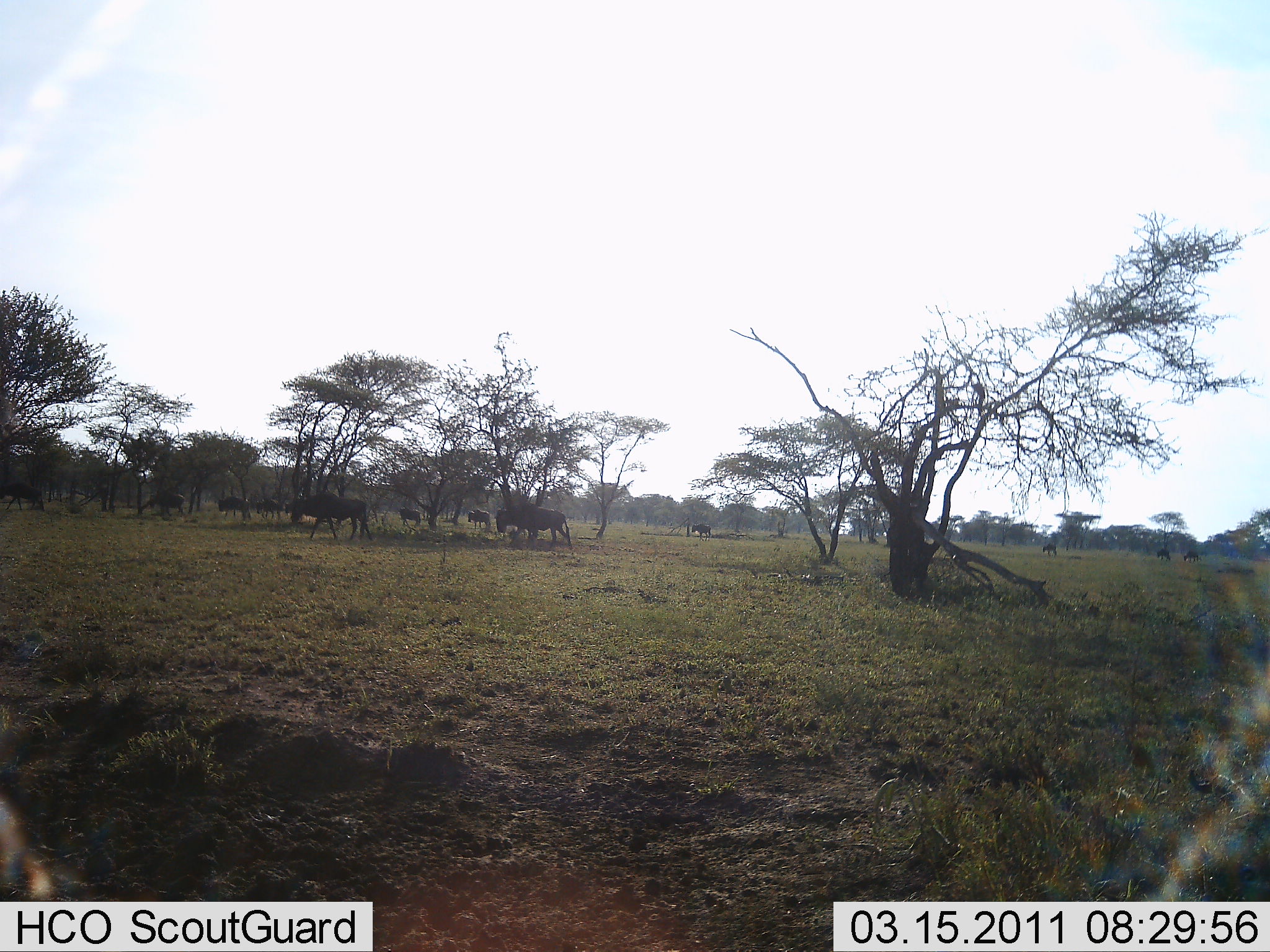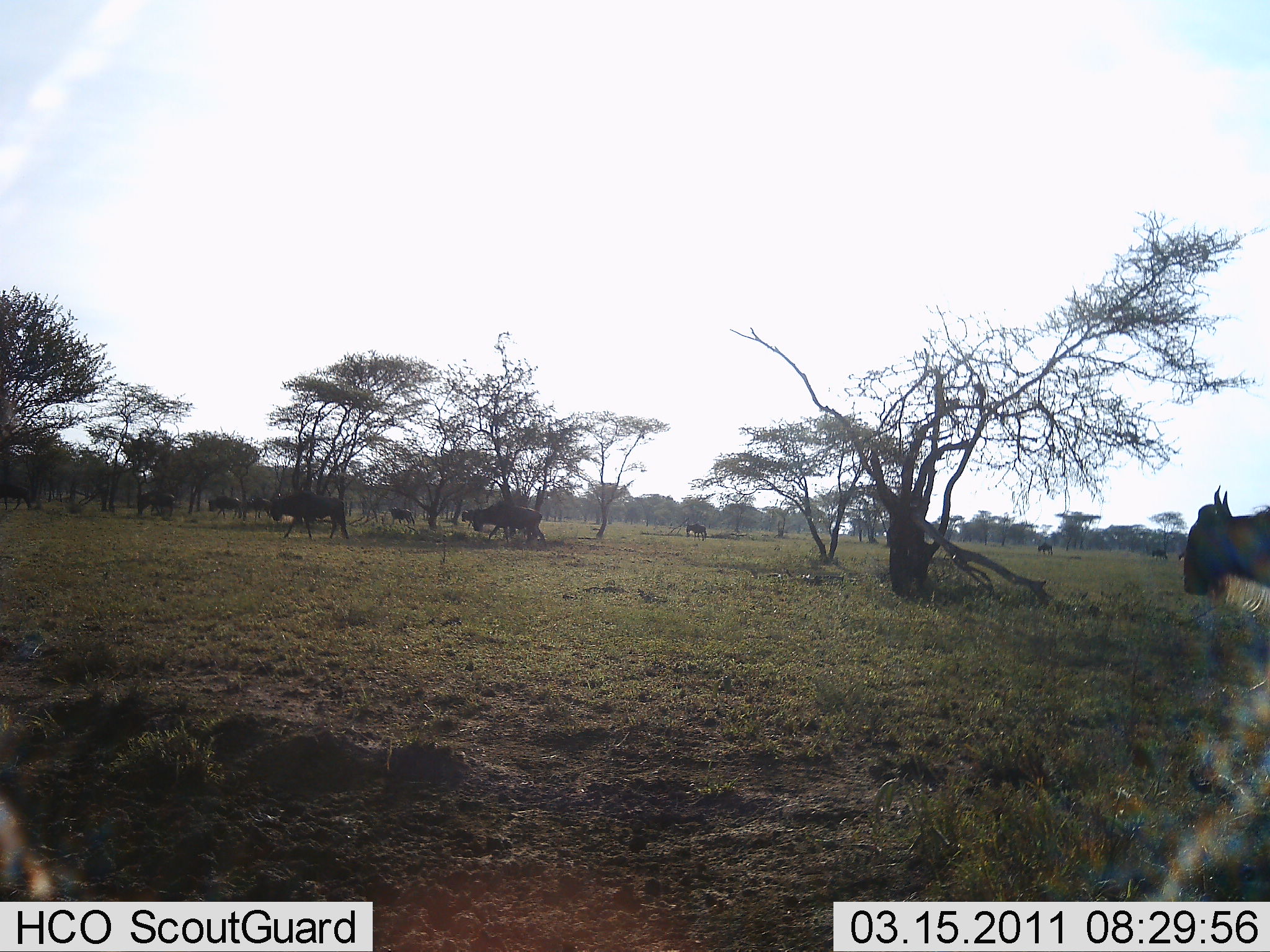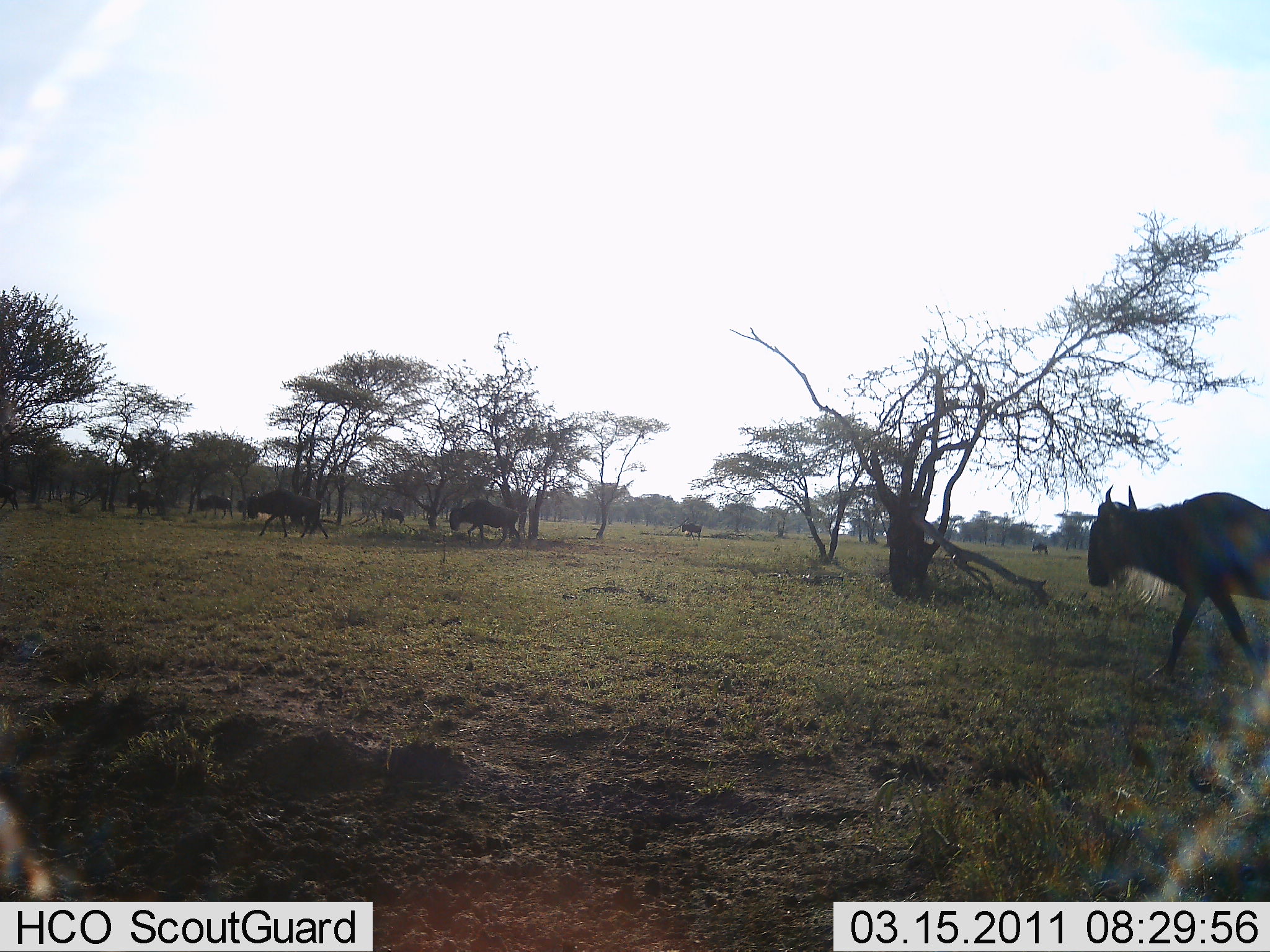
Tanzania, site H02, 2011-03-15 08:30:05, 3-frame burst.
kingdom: Animalia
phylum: Chordata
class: Mammalia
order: Artiodactyla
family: Bovidae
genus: Connochaetes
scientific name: Connochaetes taurinus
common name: blue wildebeest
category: wildebeest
Wildebeest (blue wildebeest) (Connochaetes taurinus), count 11-50. Behavior (volunteer vote fractions): standing 23%, resting 8%, moving 100%, interacting 0%. Young present (vote fraction): 0%. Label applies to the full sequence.